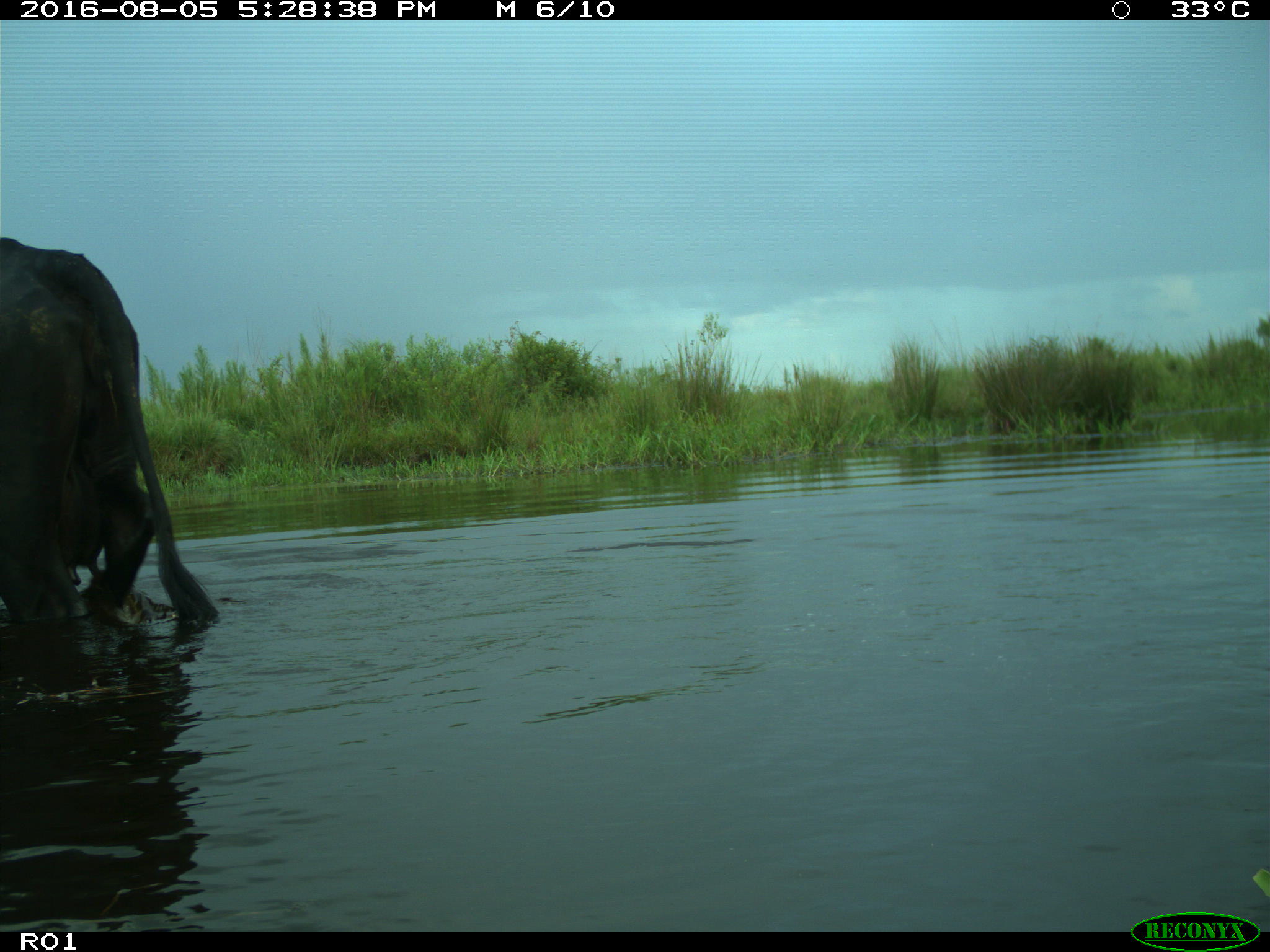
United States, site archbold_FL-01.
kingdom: Animalia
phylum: Chordata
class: Mammalia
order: Artiodactyla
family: Bovidae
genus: Bos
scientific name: Bos taurus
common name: domestic cow